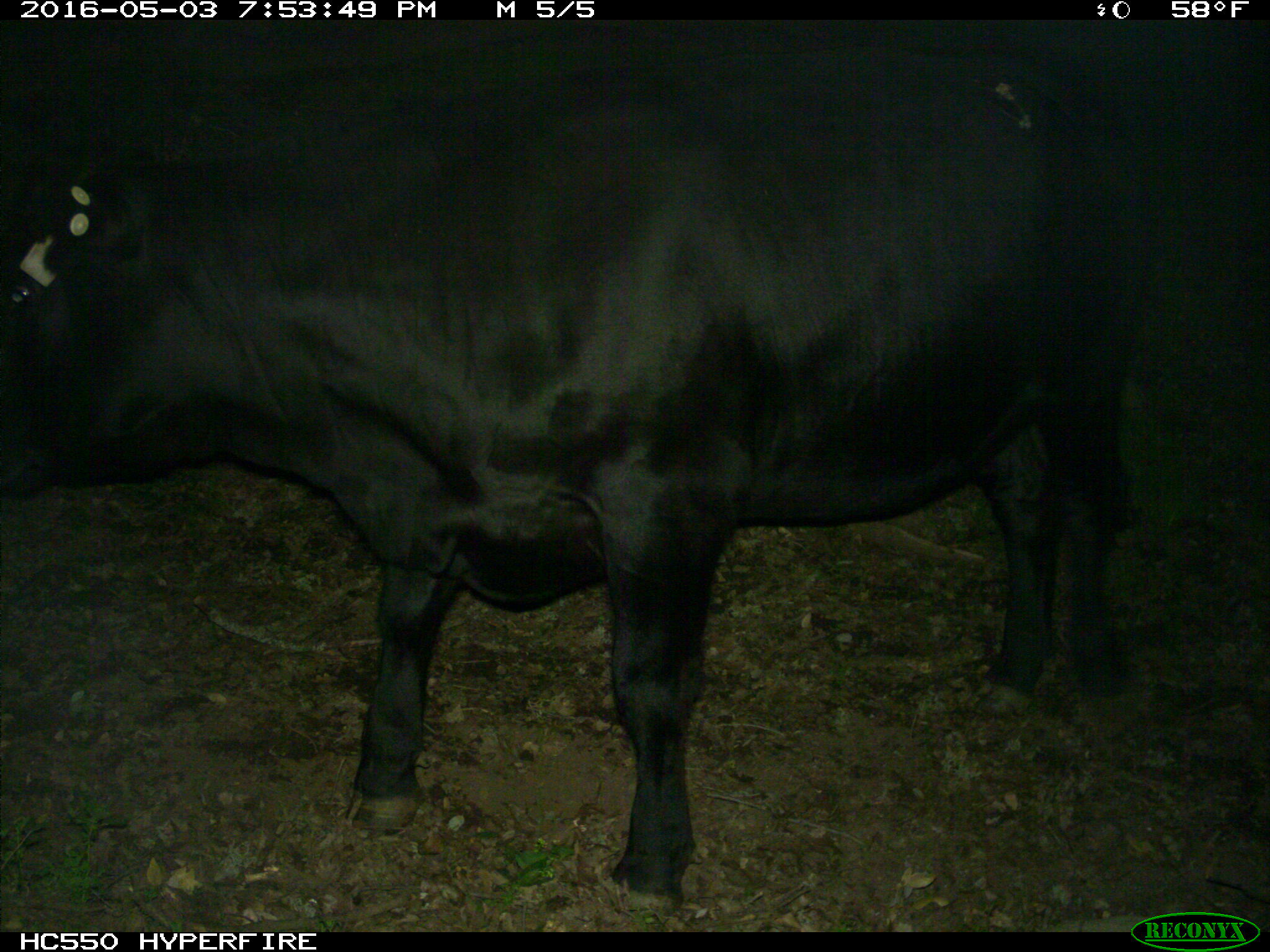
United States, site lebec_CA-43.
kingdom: Animalia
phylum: Chordata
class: Mammalia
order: Artiodactyla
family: Bovidae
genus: Bos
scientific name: Bos taurus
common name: domestic cow